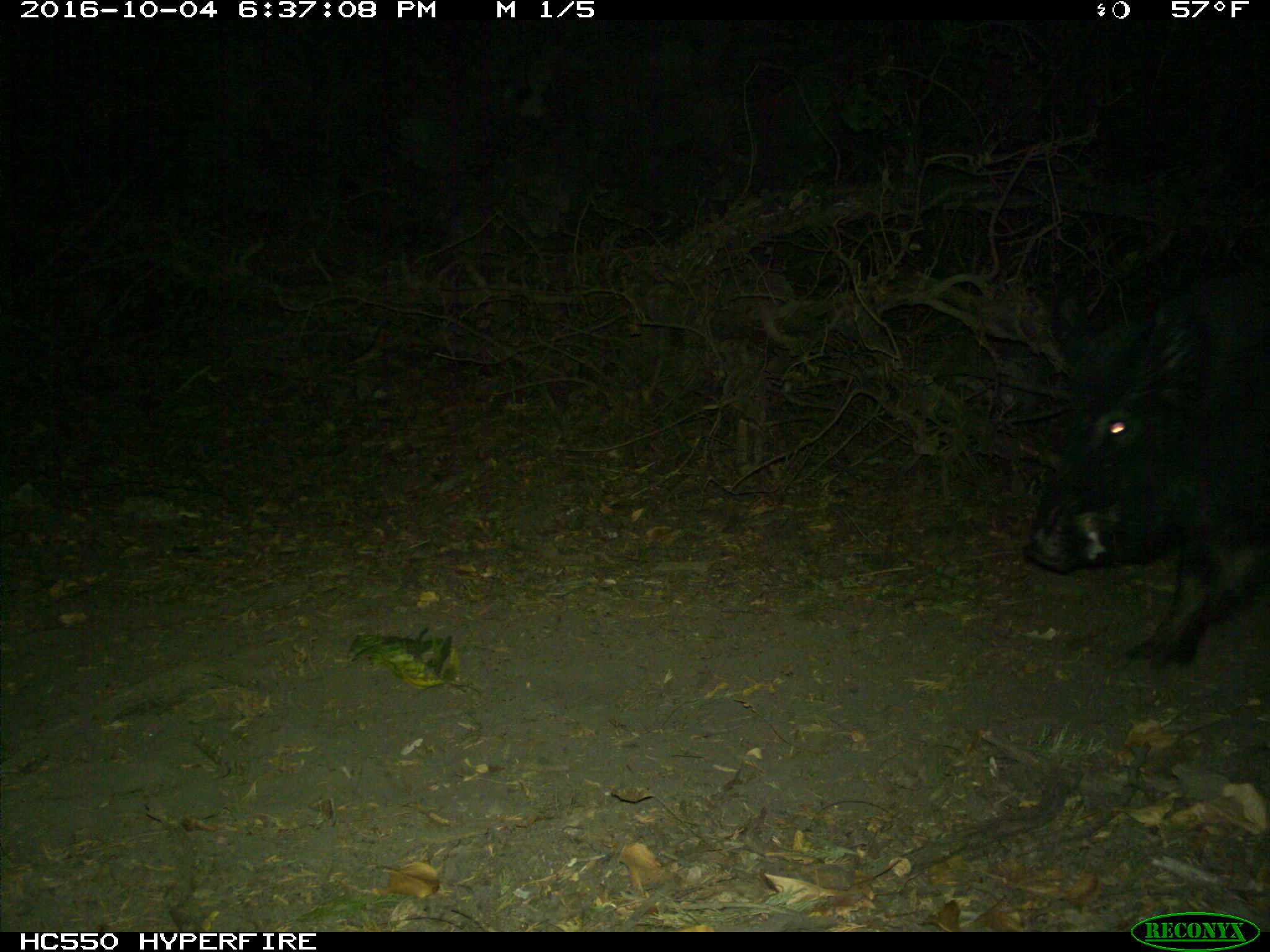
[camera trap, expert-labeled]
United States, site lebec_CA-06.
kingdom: Animalia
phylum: Chordata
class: Mammalia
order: Artiodactyla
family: Suidae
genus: Sus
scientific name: Sus scrofa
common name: wild boar